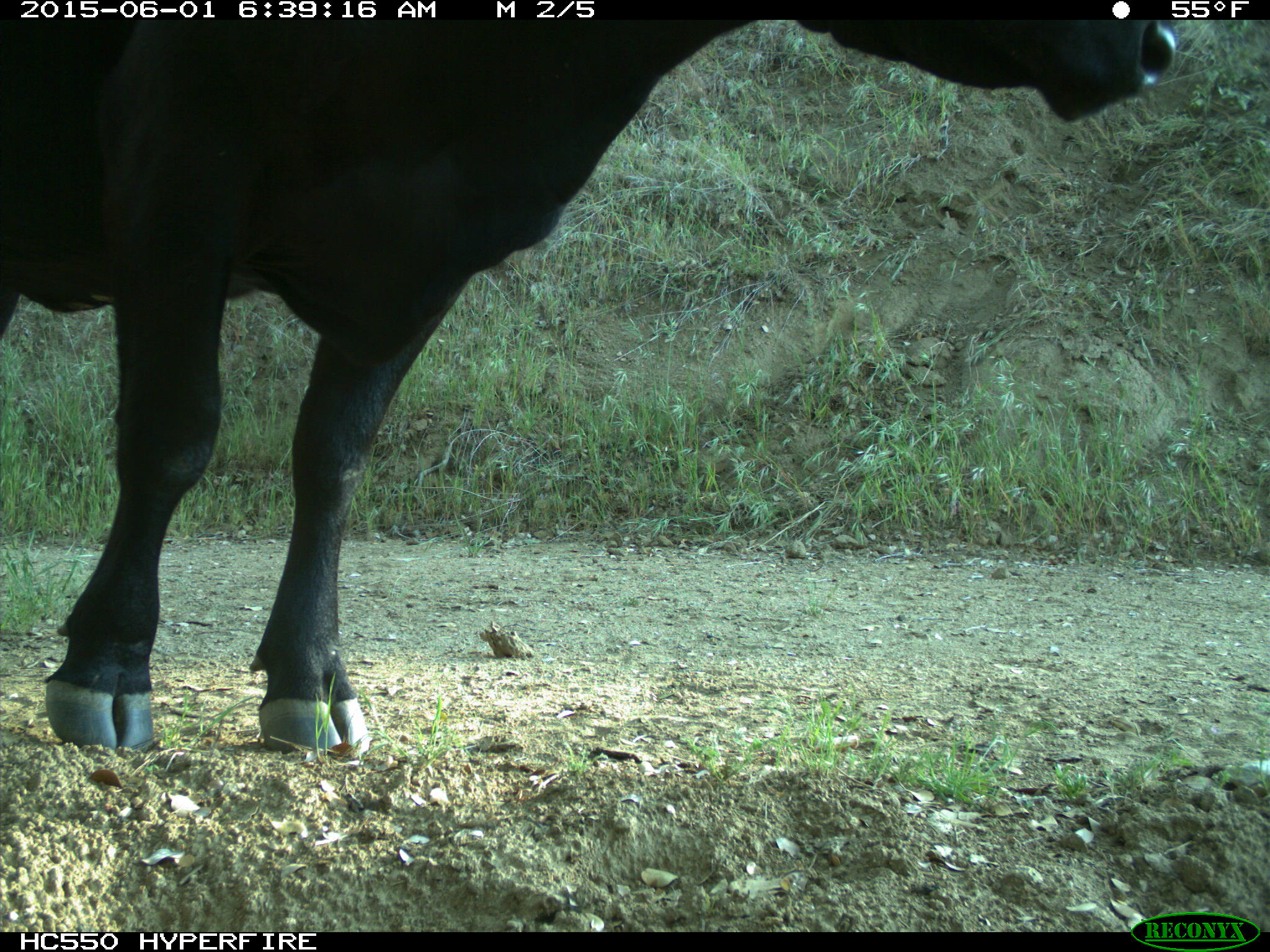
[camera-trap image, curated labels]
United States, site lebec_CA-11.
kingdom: Animalia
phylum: Chordata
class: Mammalia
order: Artiodactyla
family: Bovidae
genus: Bos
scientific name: Bos taurus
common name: domestic cow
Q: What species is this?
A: Bos taurus (domestic cow).